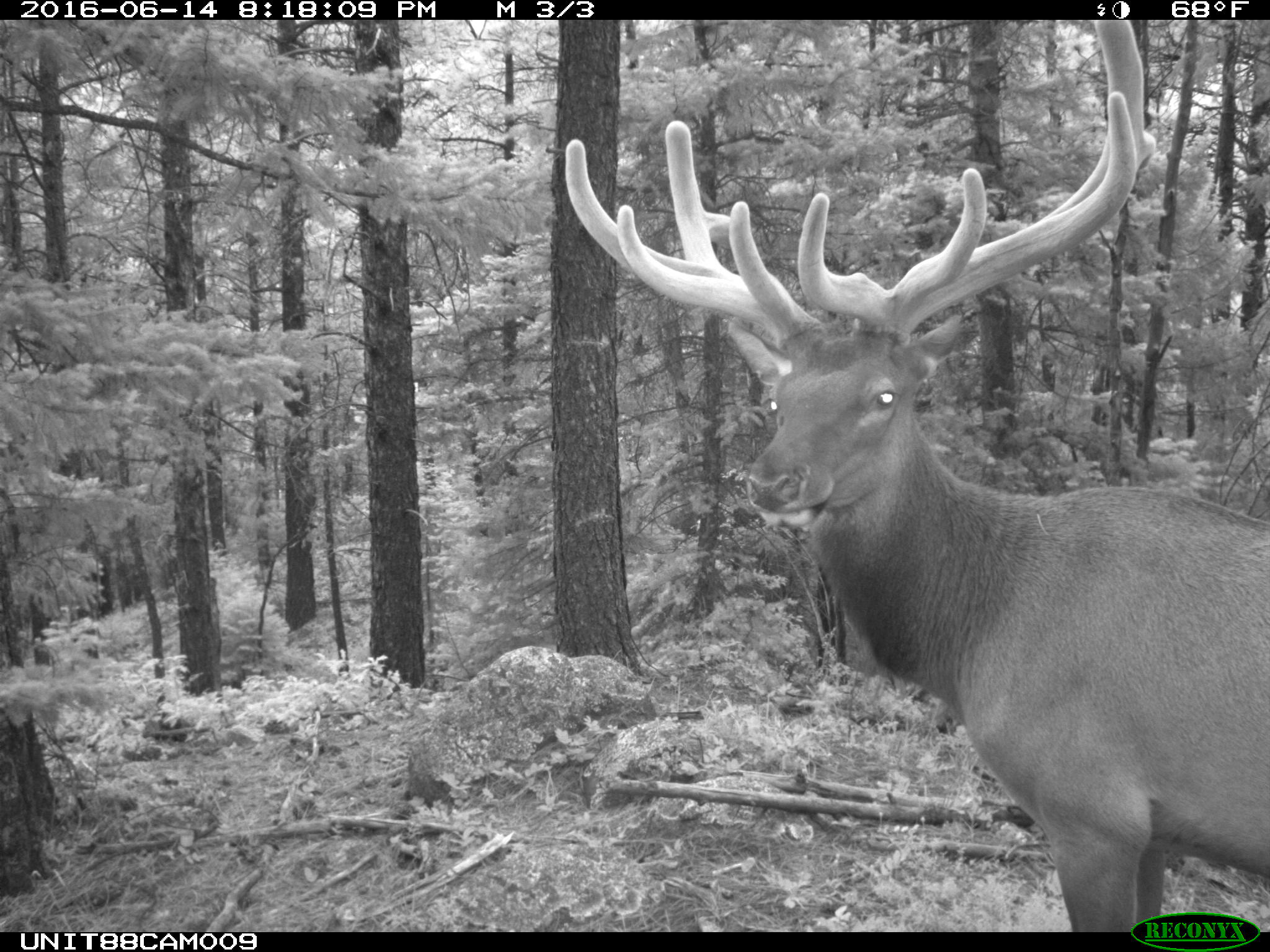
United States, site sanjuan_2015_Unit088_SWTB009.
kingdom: Animalia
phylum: Chordata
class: Mammalia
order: Artiodactyla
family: Cervidae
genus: Cervus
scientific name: Cervus elaphus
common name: red deer